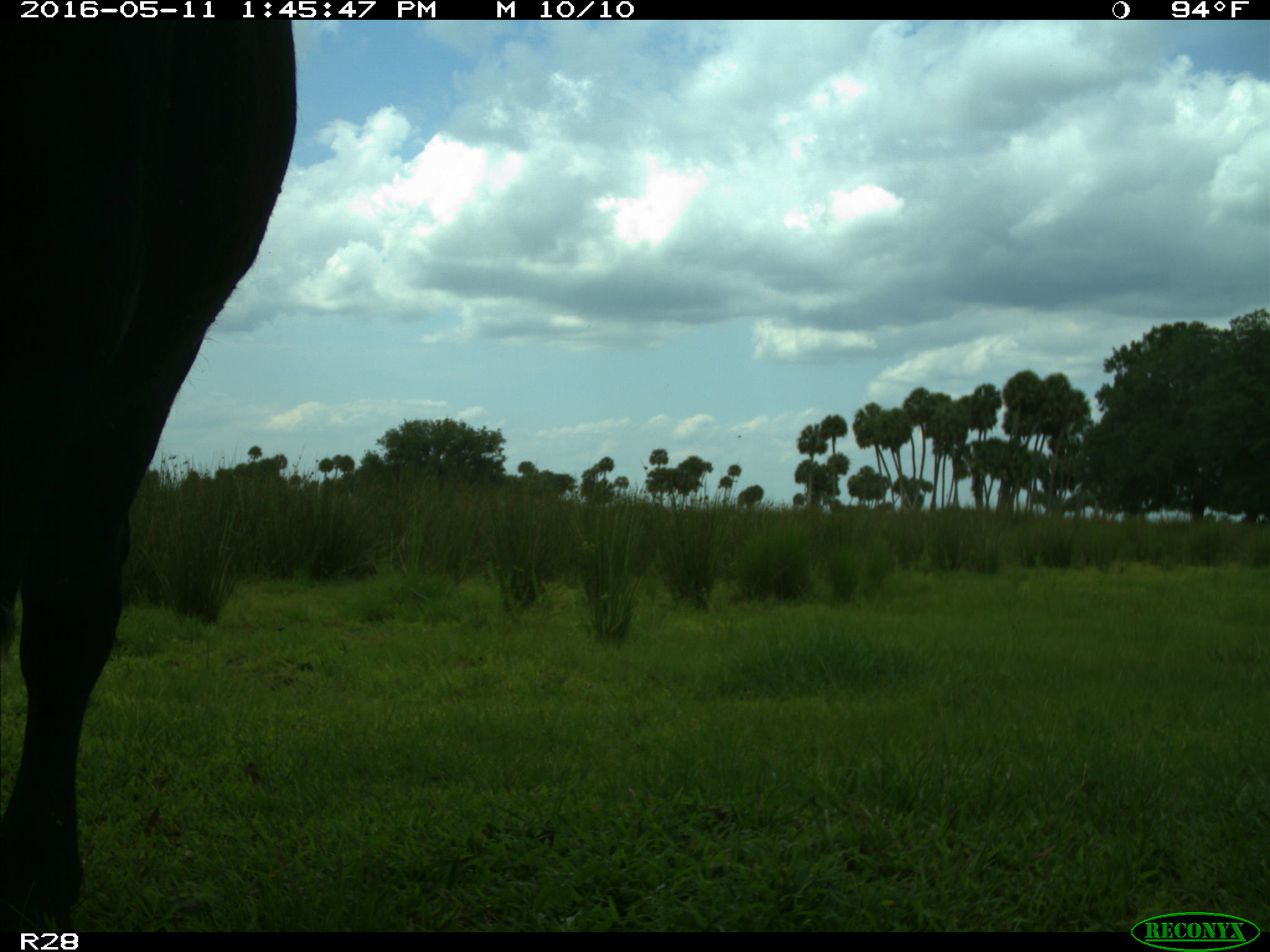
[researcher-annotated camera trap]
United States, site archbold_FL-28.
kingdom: Animalia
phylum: Chordata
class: Mammalia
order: Artiodactyla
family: Bovidae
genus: Bos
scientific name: Bos taurus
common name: domestic cow